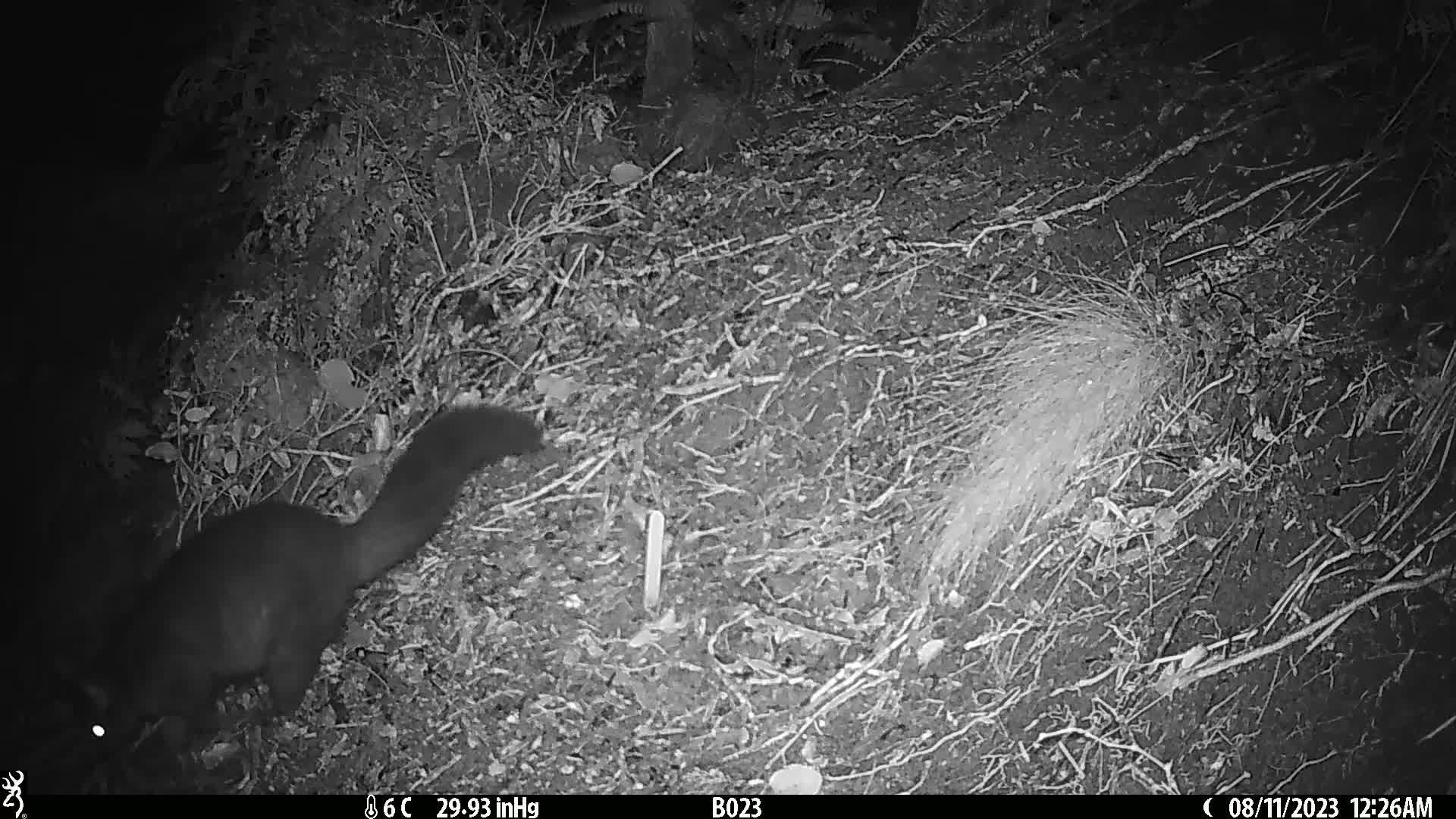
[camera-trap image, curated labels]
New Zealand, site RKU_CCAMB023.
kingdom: Animalia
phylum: Chordata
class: Mammalia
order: Diprotodontia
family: Phalangeridae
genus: Trichosurus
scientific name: Trichosurus vulpecula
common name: common brushtail possum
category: possum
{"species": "possum (common brushtail possum) (Trichosurus vulpecula)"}